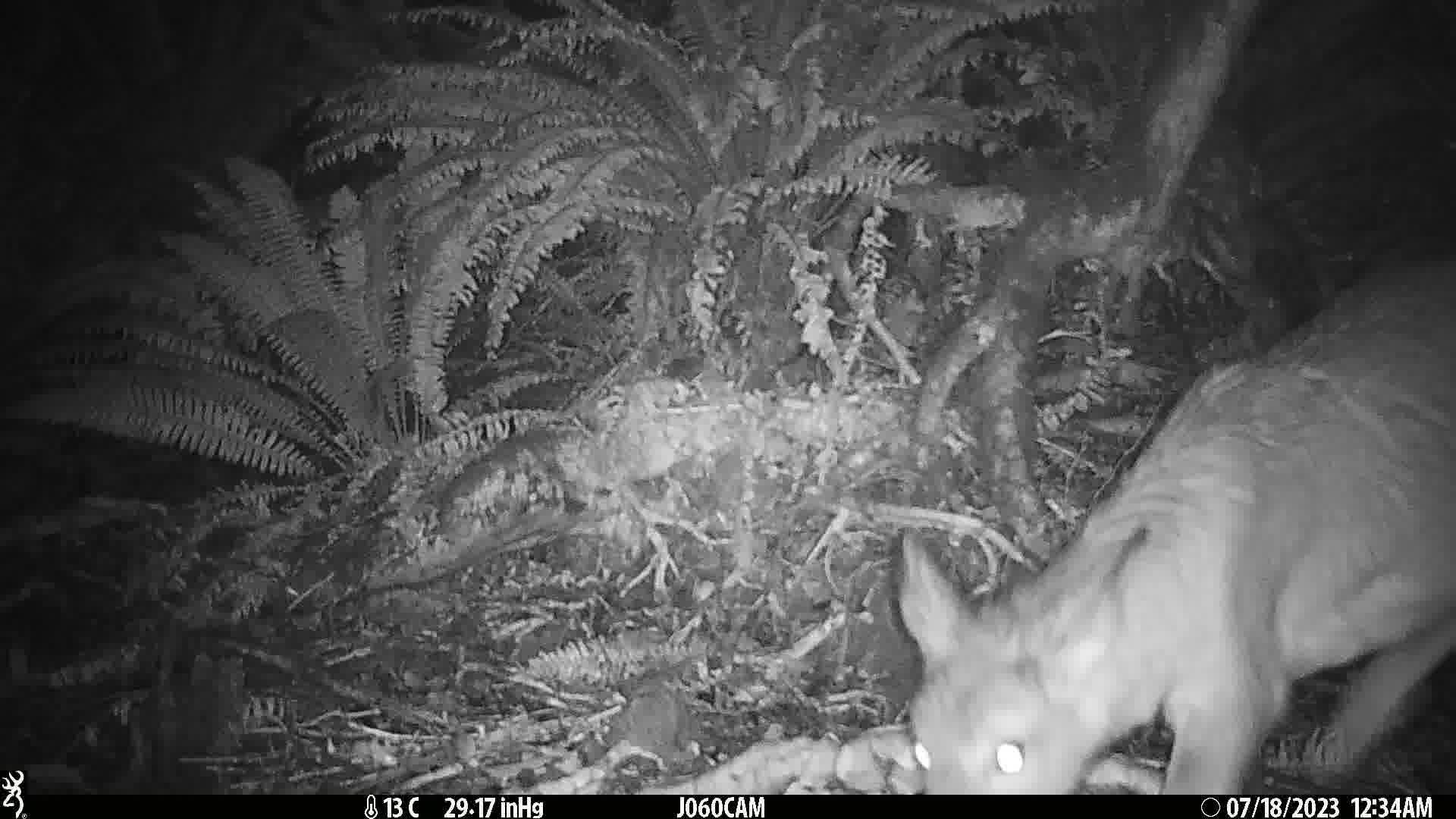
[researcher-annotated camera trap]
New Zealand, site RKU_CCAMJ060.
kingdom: Animalia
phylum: Chordata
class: Mammalia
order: Artiodactyla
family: Cervidae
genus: Odocoileus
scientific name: Odocoileus virginianus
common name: white-tailed deer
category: white tailed deer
White tailed deer (white-tailed deer) (Odocoileus virginianus).